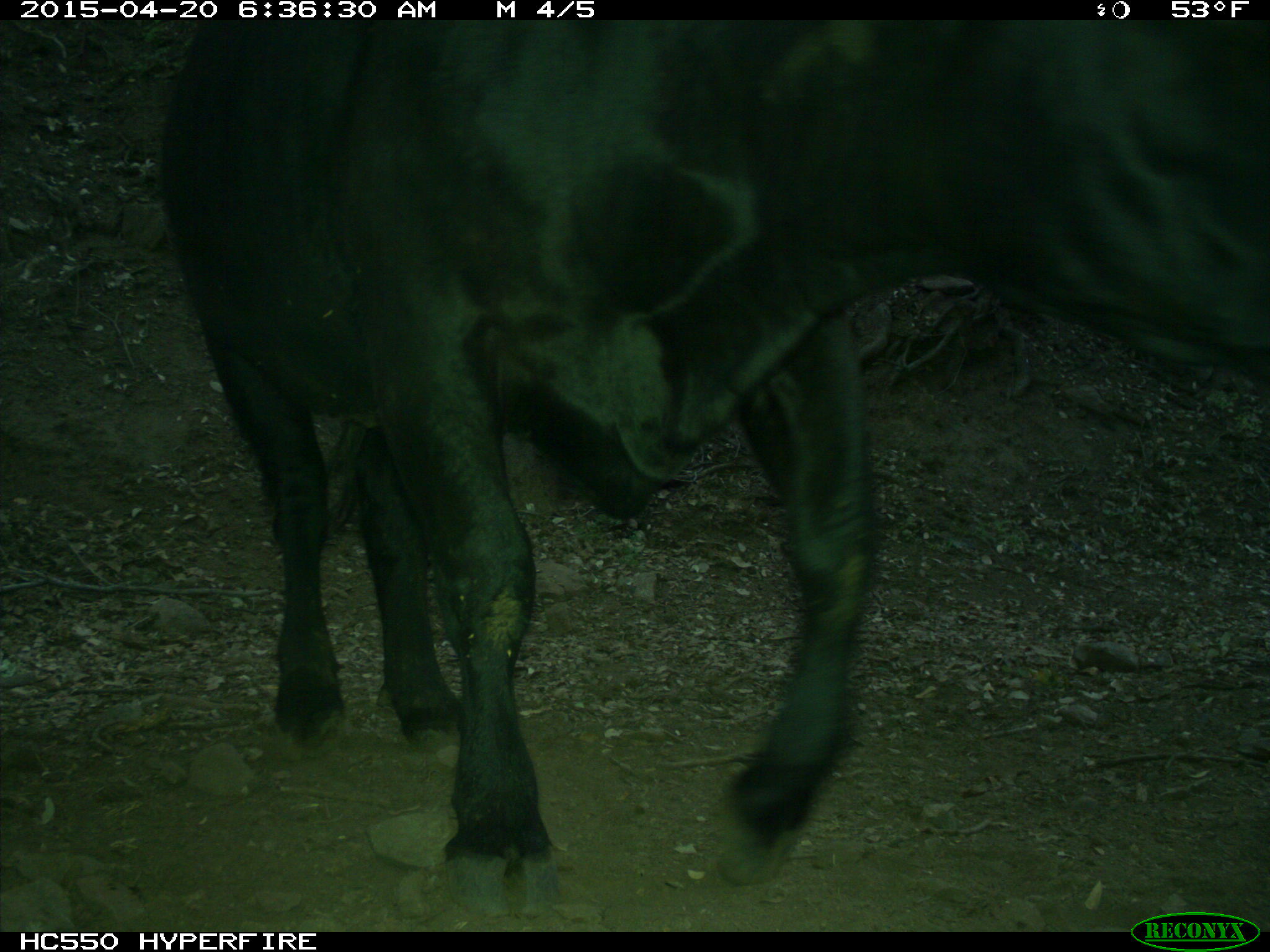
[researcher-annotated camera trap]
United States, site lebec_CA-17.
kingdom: Animalia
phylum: Chordata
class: Mammalia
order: Artiodactyla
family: Bovidae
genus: Bos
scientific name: Bos taurus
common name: domestic cow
Bos taurus (domestic cow).